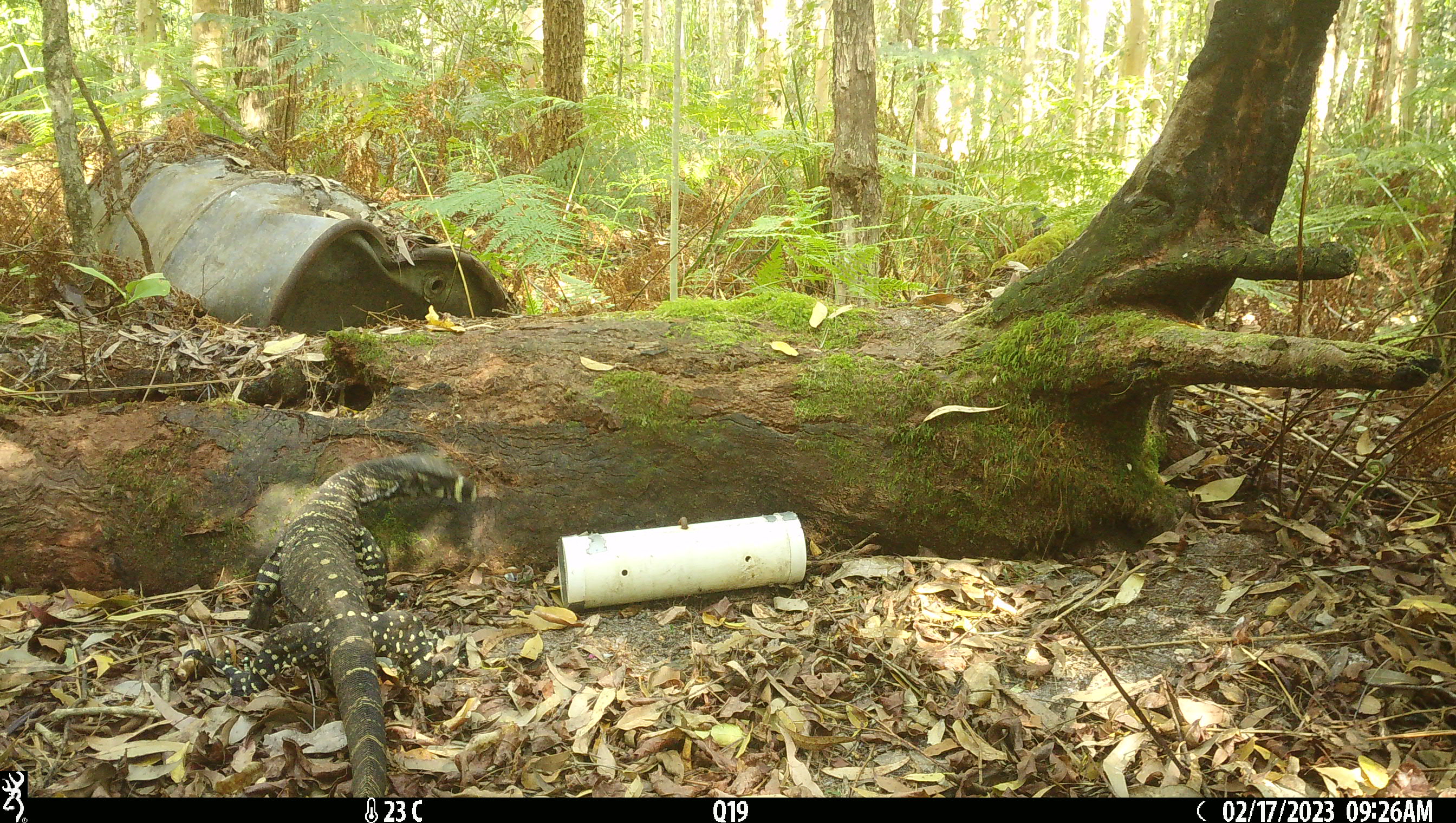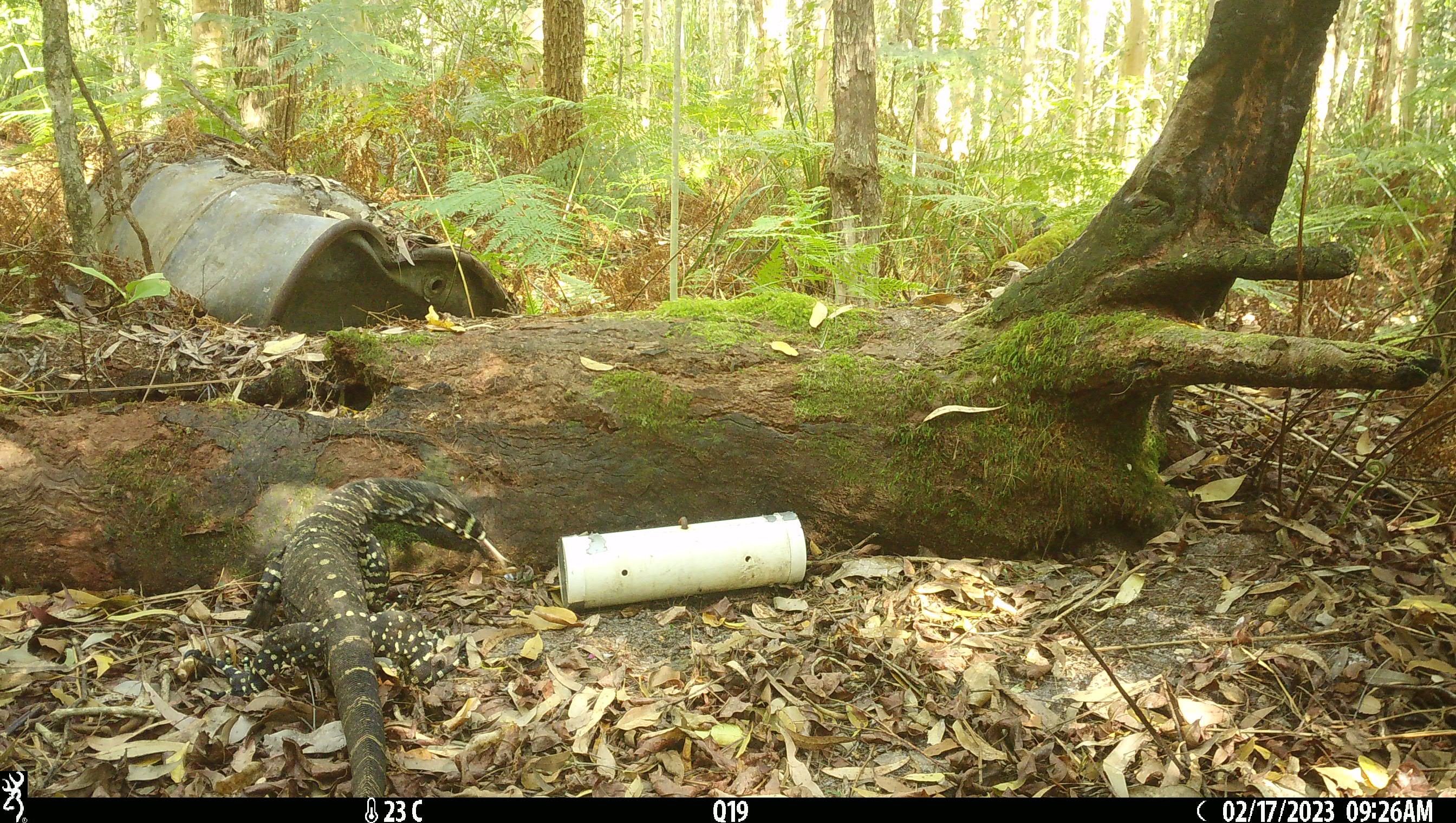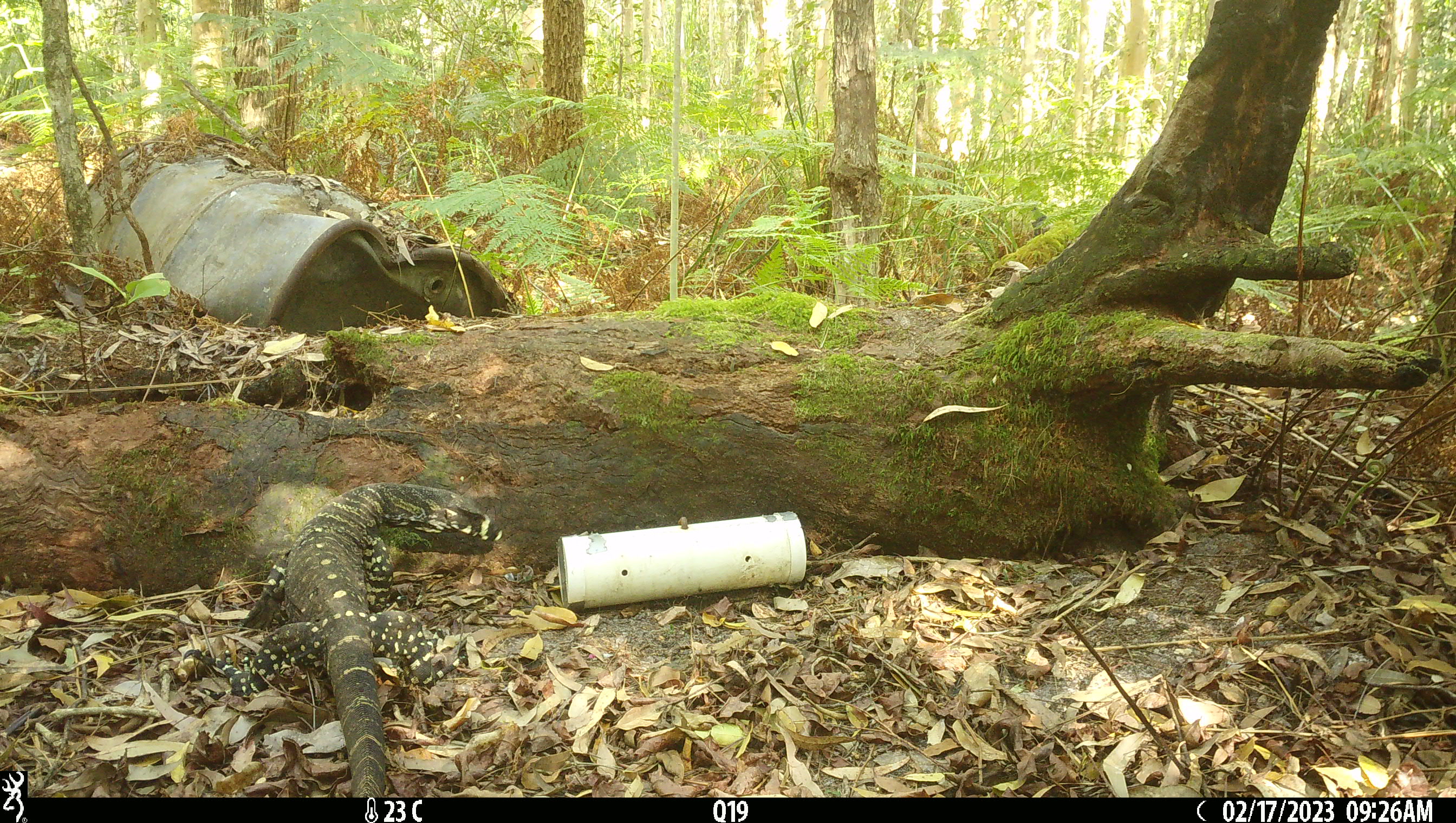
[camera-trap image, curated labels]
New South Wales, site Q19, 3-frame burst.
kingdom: Animalia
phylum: Chordata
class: Reptilia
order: Squamata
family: Varanidae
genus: Varanus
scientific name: Varanus varius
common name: lace monitor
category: goanna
Goanna (lace monitor) (Varanus varius).